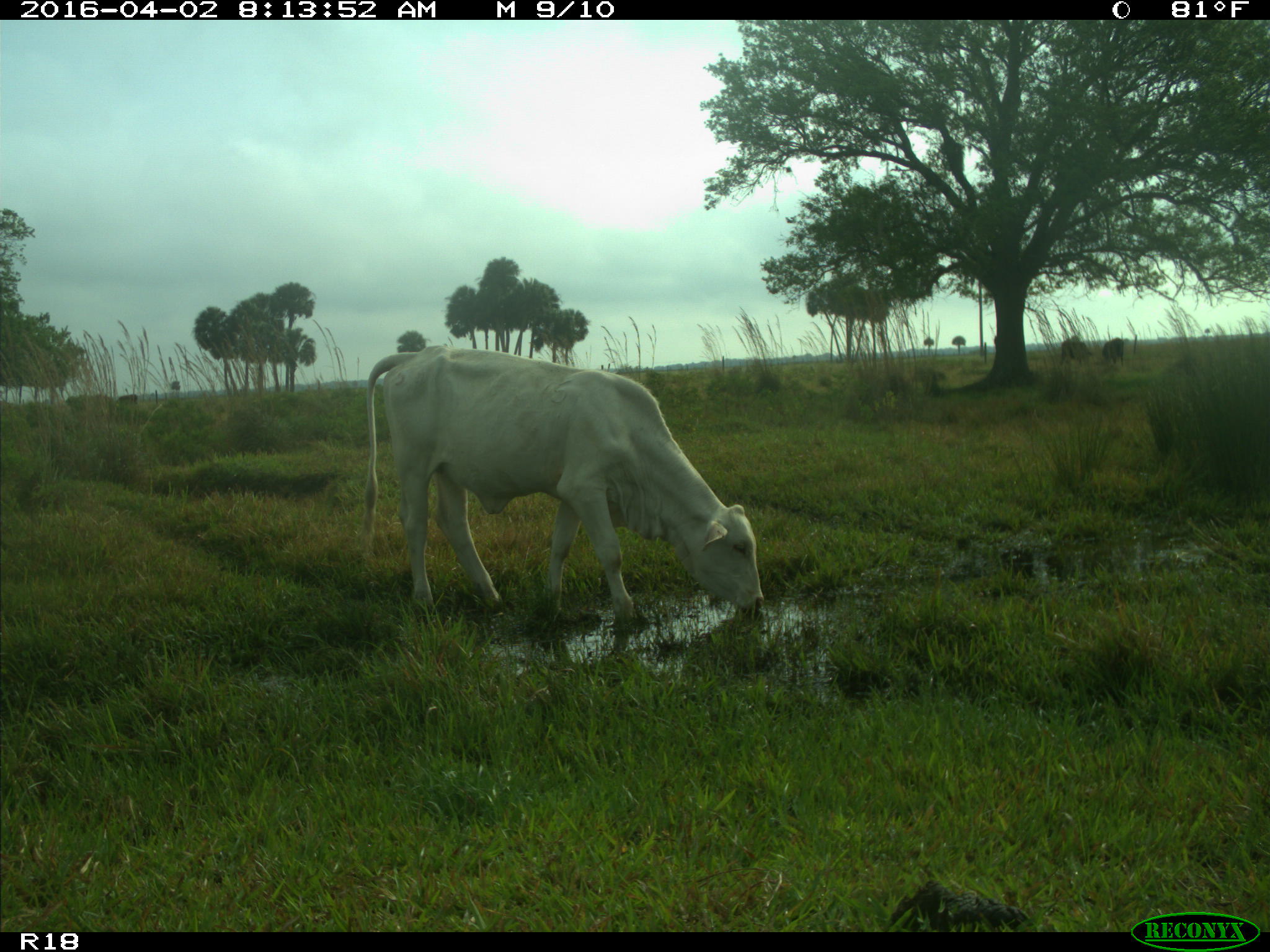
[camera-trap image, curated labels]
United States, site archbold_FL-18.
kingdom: Animalia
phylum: Chordata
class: Mammalia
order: Artiodactyla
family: Bovidae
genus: Bos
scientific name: Bos taurus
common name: domestic cow